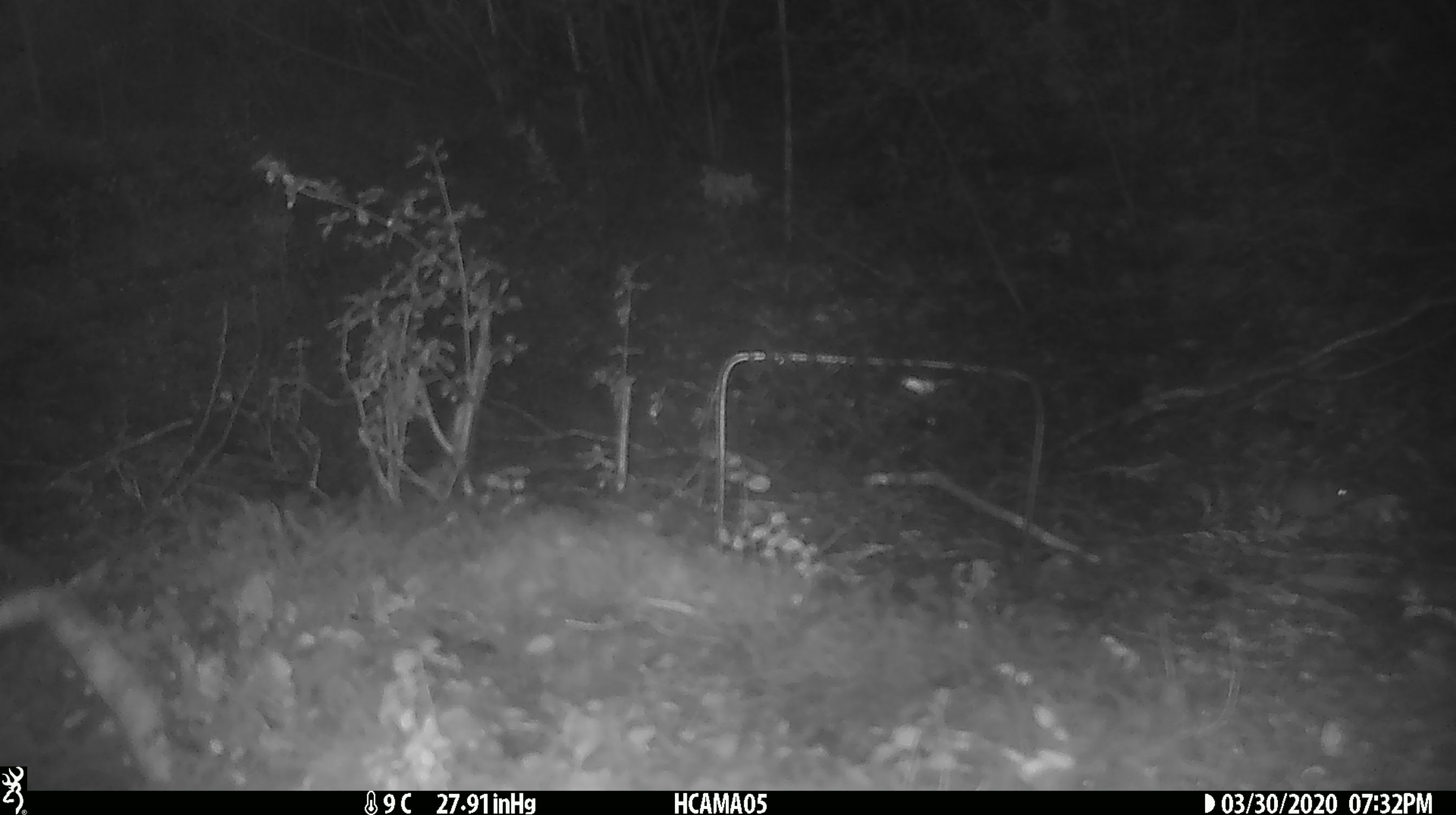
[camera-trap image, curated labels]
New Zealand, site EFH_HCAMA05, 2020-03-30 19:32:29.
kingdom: Animalia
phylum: Chordata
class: Mammalia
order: Rodentia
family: Muridae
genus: Mus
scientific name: Mus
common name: mouse